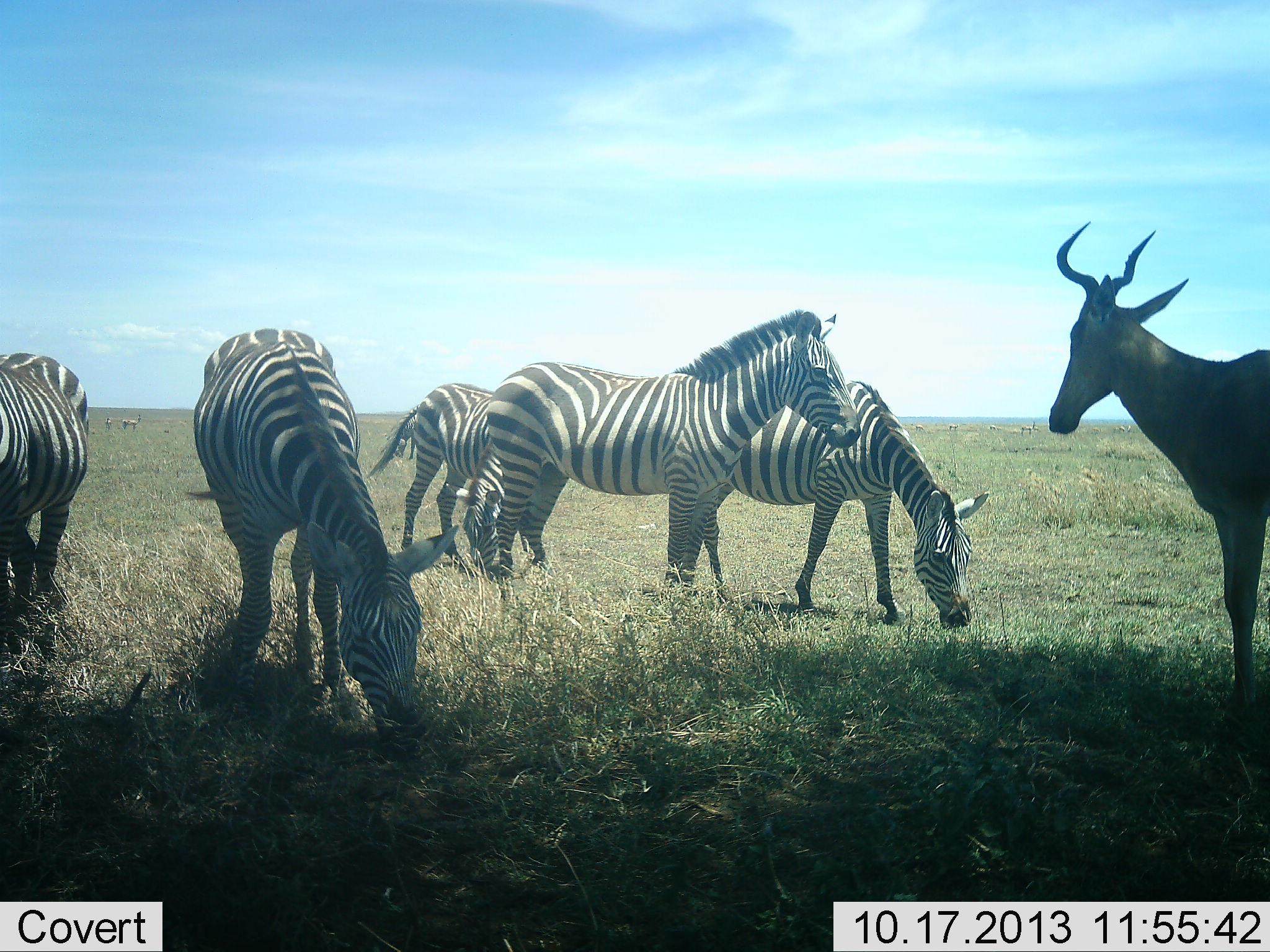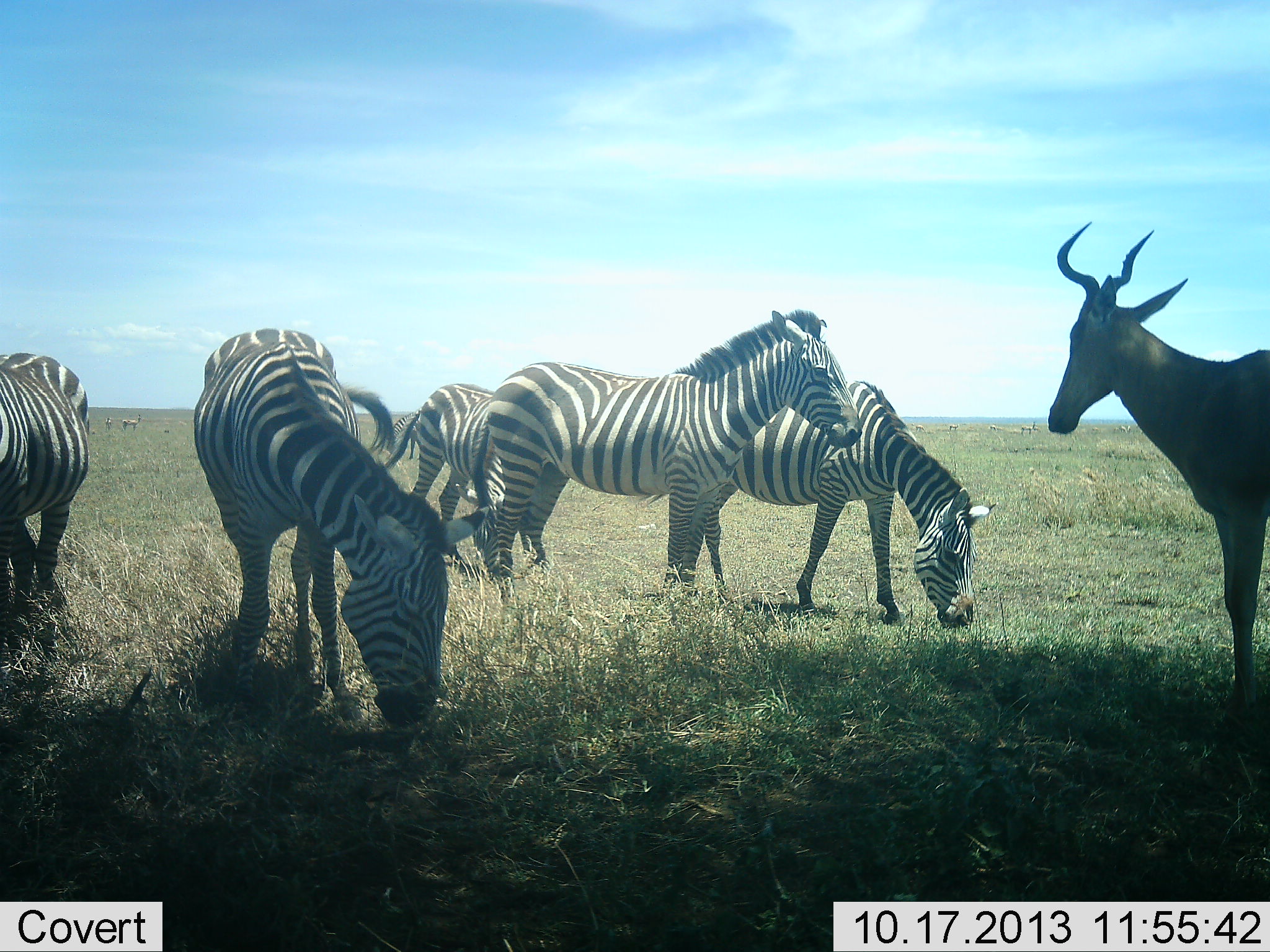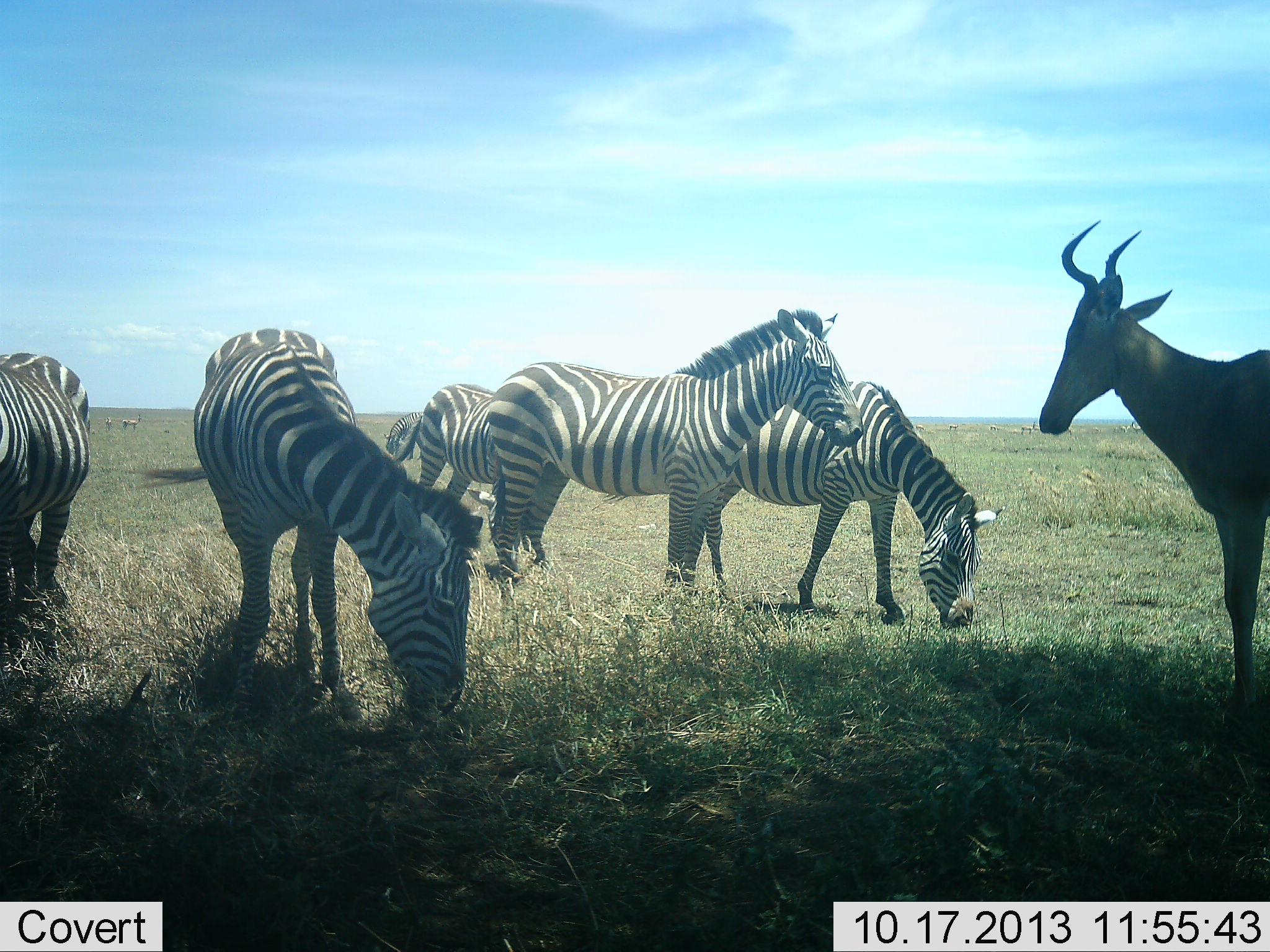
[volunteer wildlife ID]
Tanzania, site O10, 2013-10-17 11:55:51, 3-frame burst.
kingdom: Animalia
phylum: Chordata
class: Mammalia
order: Artiodactyla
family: Bovidae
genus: Alcelaphus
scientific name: Alcelaphus buselaphus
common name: hartebeest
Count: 1.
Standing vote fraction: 100%.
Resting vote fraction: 8%.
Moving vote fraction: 0%.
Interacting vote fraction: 0%.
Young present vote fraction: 0%.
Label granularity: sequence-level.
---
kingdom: Animalia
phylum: Chordata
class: Mammalia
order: Perissodactyla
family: Equidae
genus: Equus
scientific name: Equus quagga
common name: plains zebra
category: zebra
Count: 5.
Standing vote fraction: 93%.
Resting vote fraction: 7%.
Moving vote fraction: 0%.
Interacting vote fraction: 7%.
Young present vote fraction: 0%.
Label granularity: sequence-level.